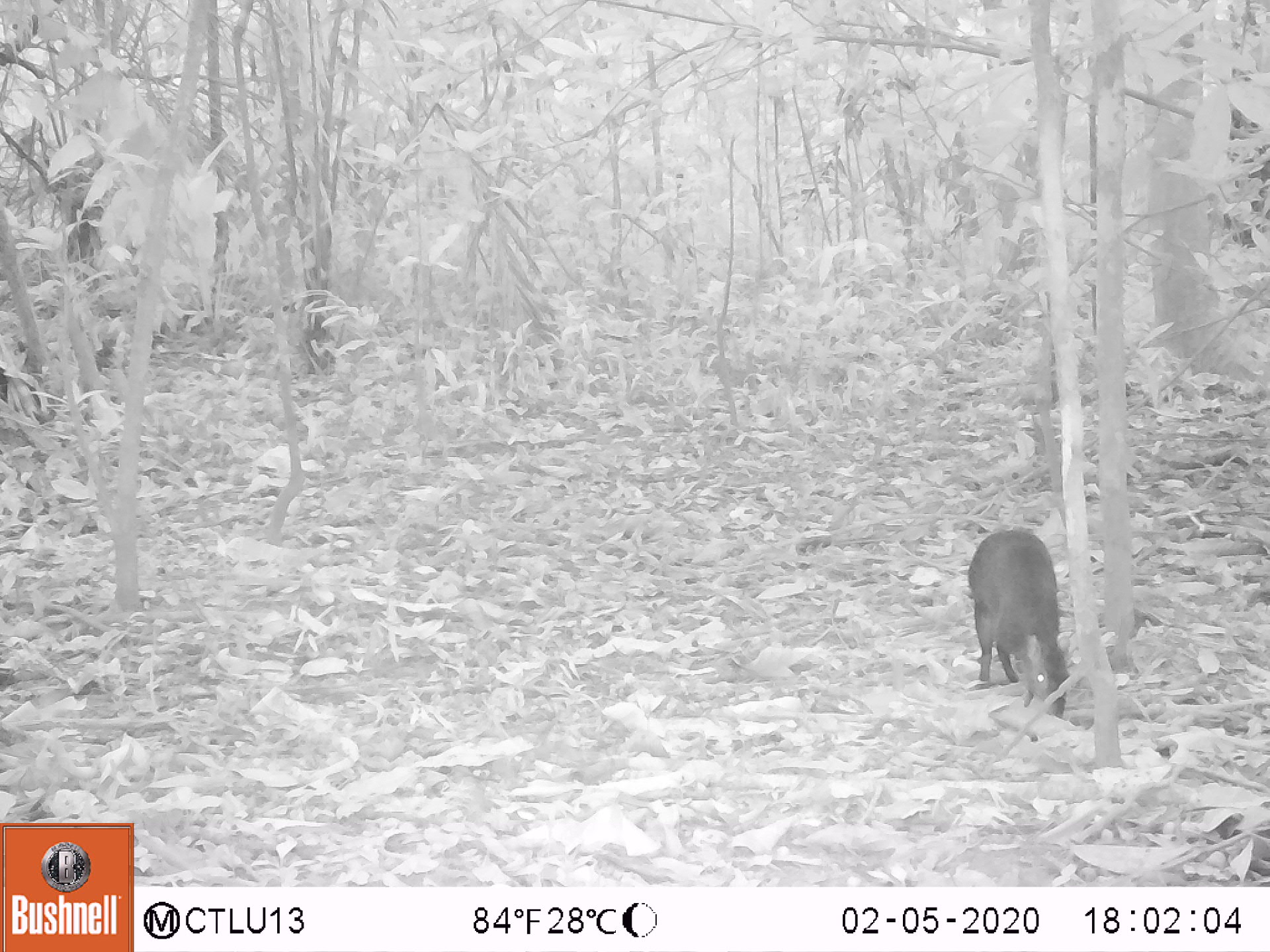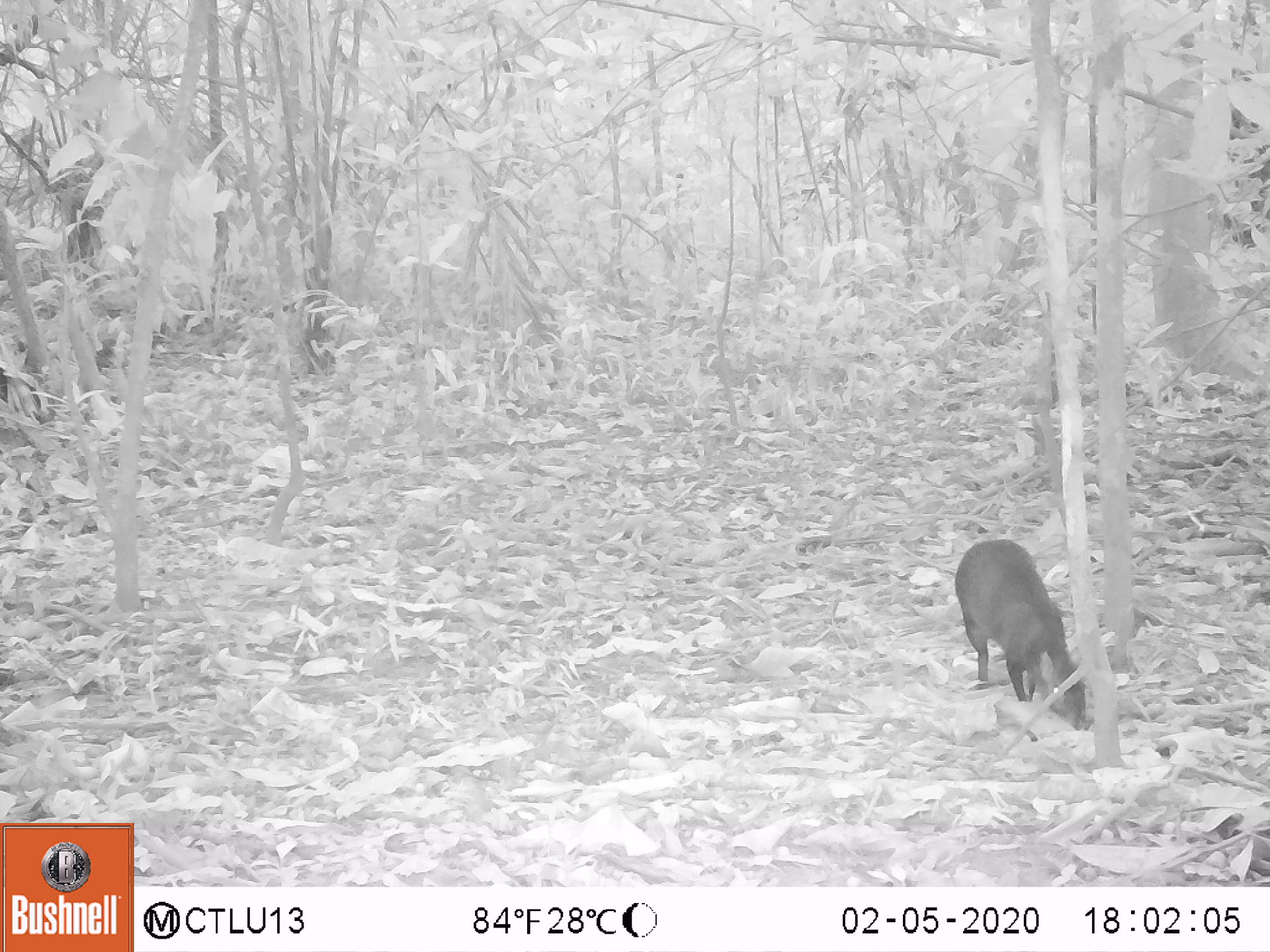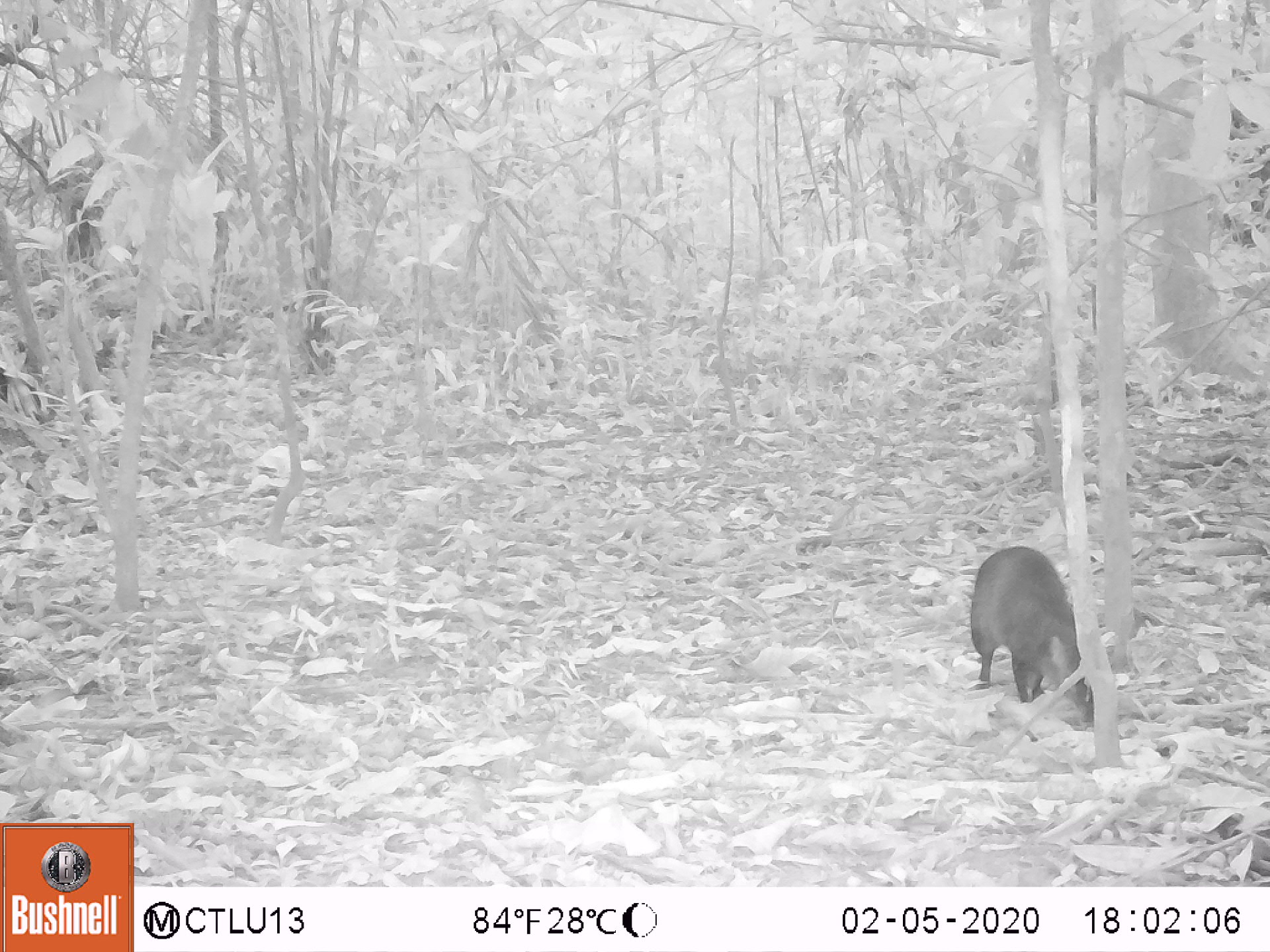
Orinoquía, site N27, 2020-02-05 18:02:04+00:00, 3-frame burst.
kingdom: Animalia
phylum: Chordata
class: Mammalia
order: Rodentia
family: Dasyproctidae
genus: Dasyprocta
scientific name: Dasyprocta fuliginosa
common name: black agouti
Black agouti (Dasyprocta fuliginosa).